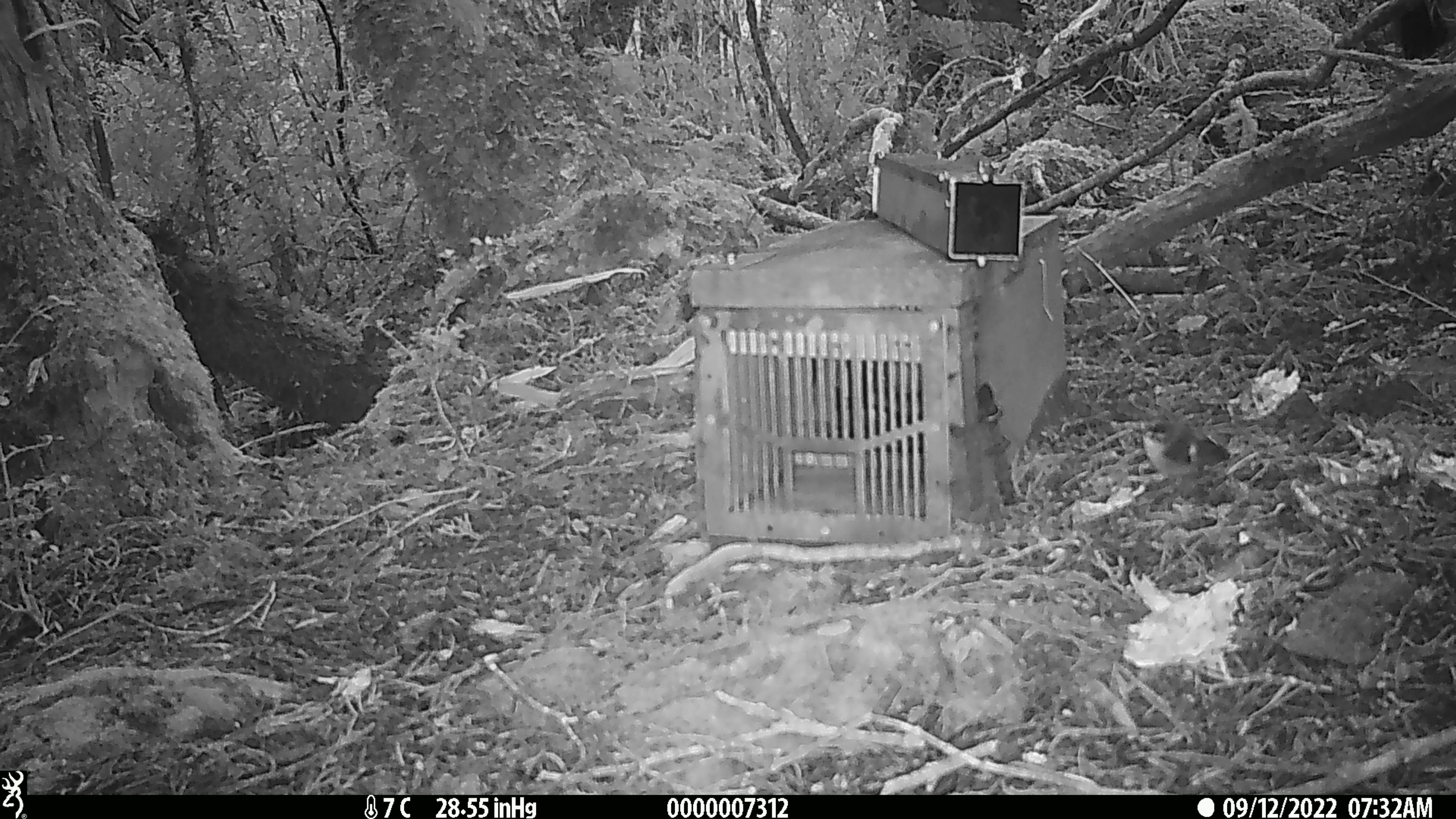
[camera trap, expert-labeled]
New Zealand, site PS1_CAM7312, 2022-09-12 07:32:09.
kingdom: Animalia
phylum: Chordata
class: Aves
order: Passeriformes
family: Acanthisittidae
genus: Acanthisitta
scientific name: Acanthisitta chloris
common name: rifleman